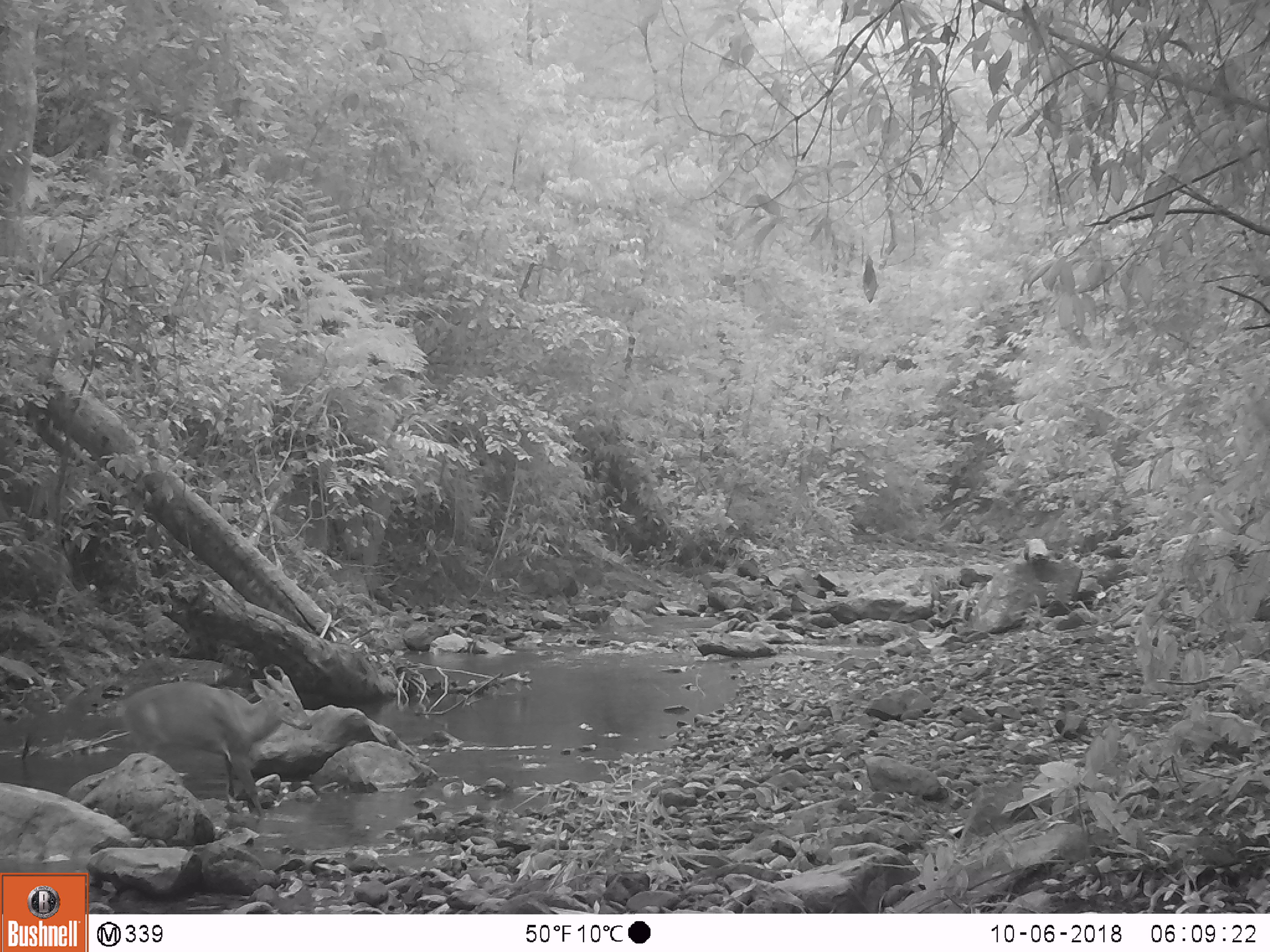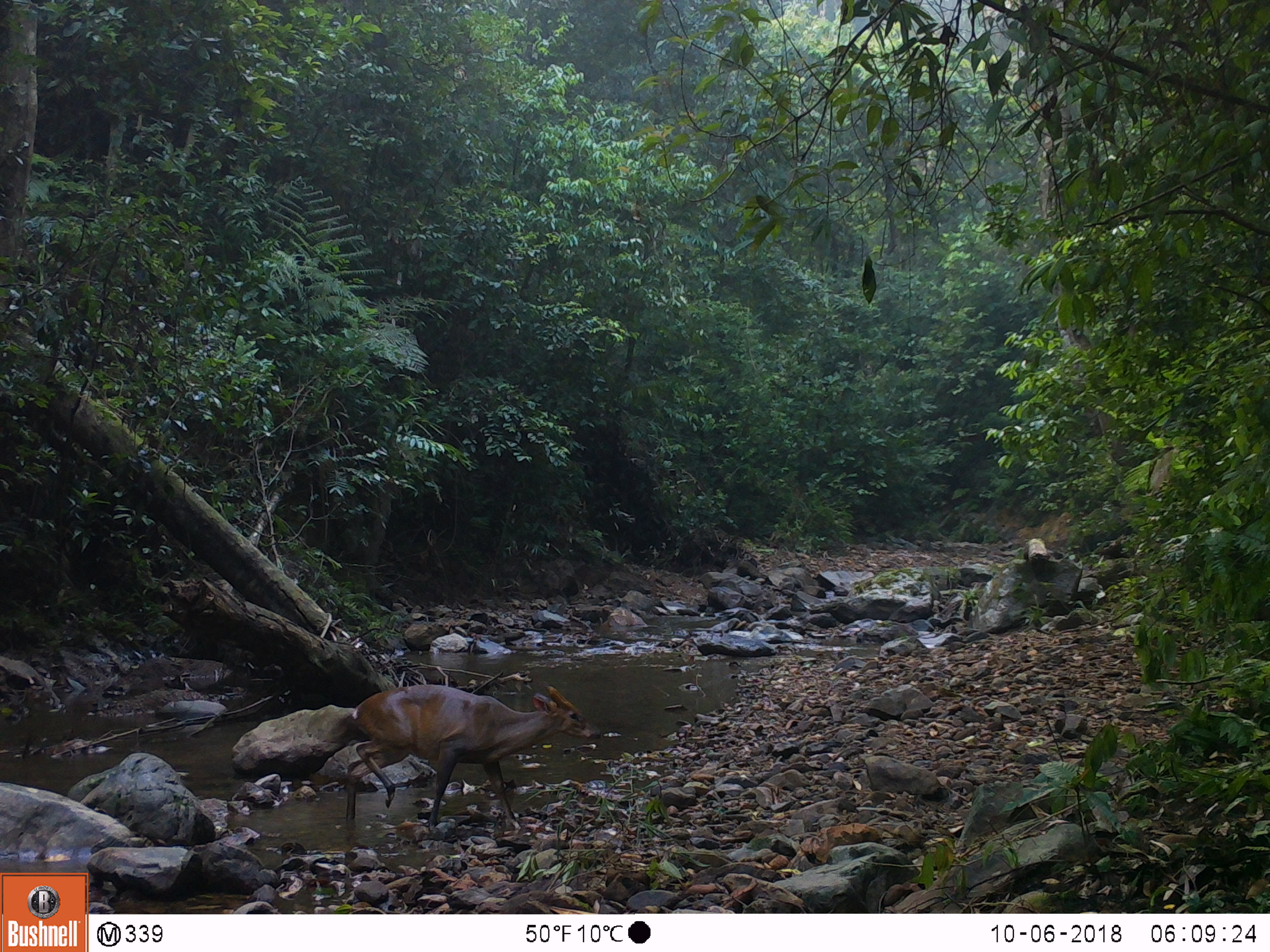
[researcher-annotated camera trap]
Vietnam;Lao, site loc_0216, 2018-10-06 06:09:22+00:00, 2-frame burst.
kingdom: Animalia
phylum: Chordata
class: Mammalia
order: Artiodactyla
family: Cervidae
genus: Muntiacus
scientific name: Muntiacus vuquangensis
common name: large-antlered muntjac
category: large antlered muntjac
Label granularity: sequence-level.